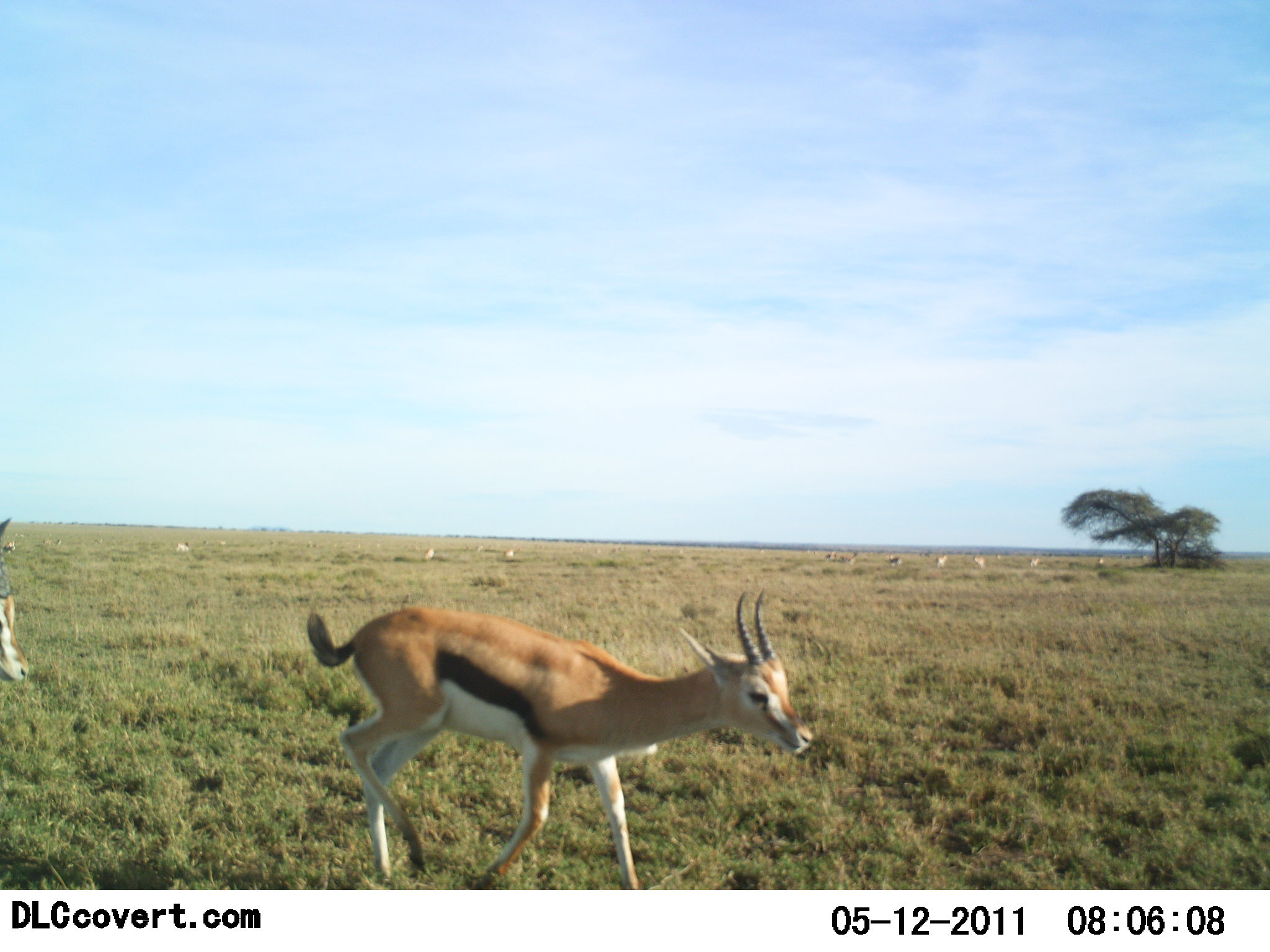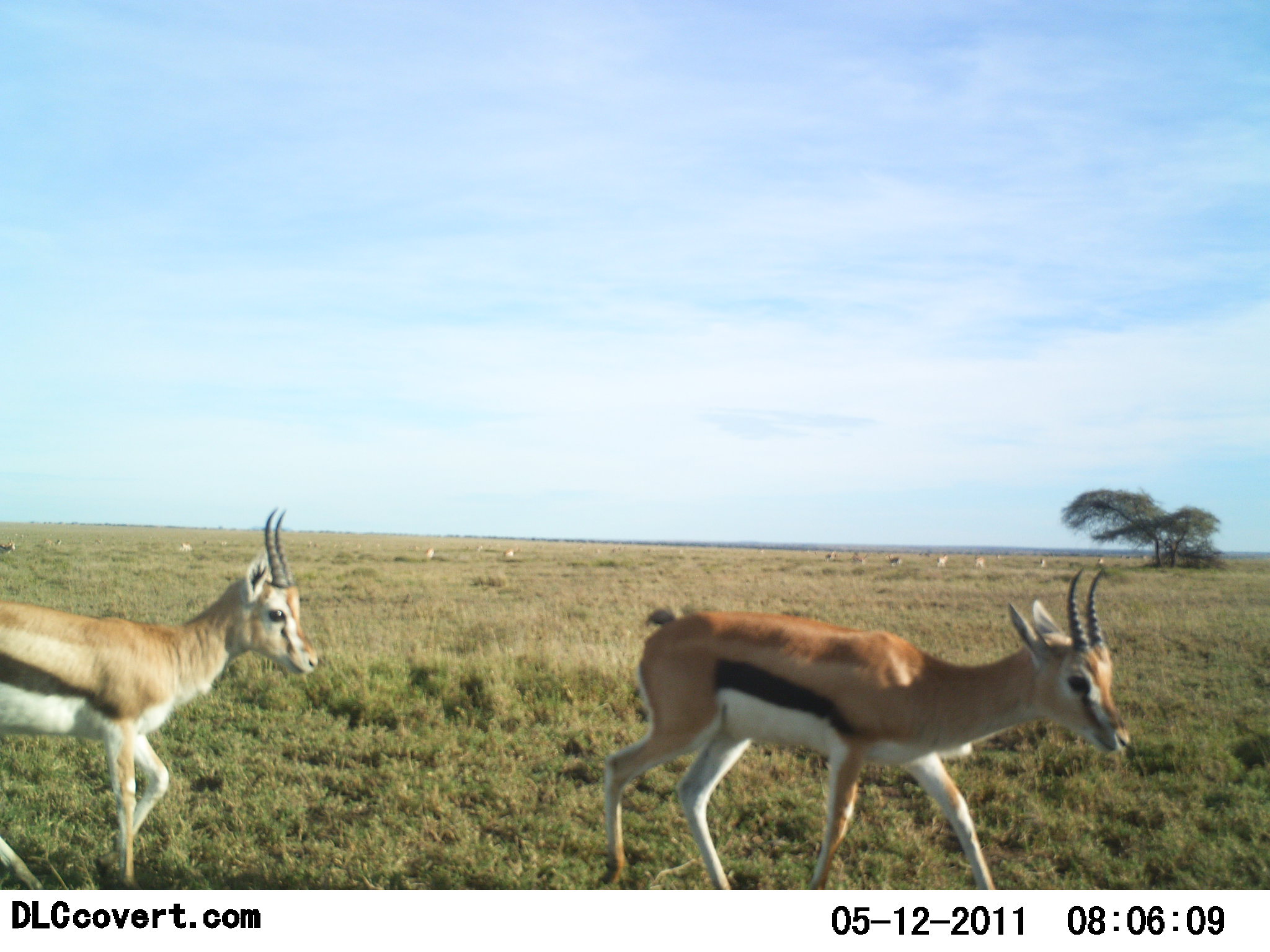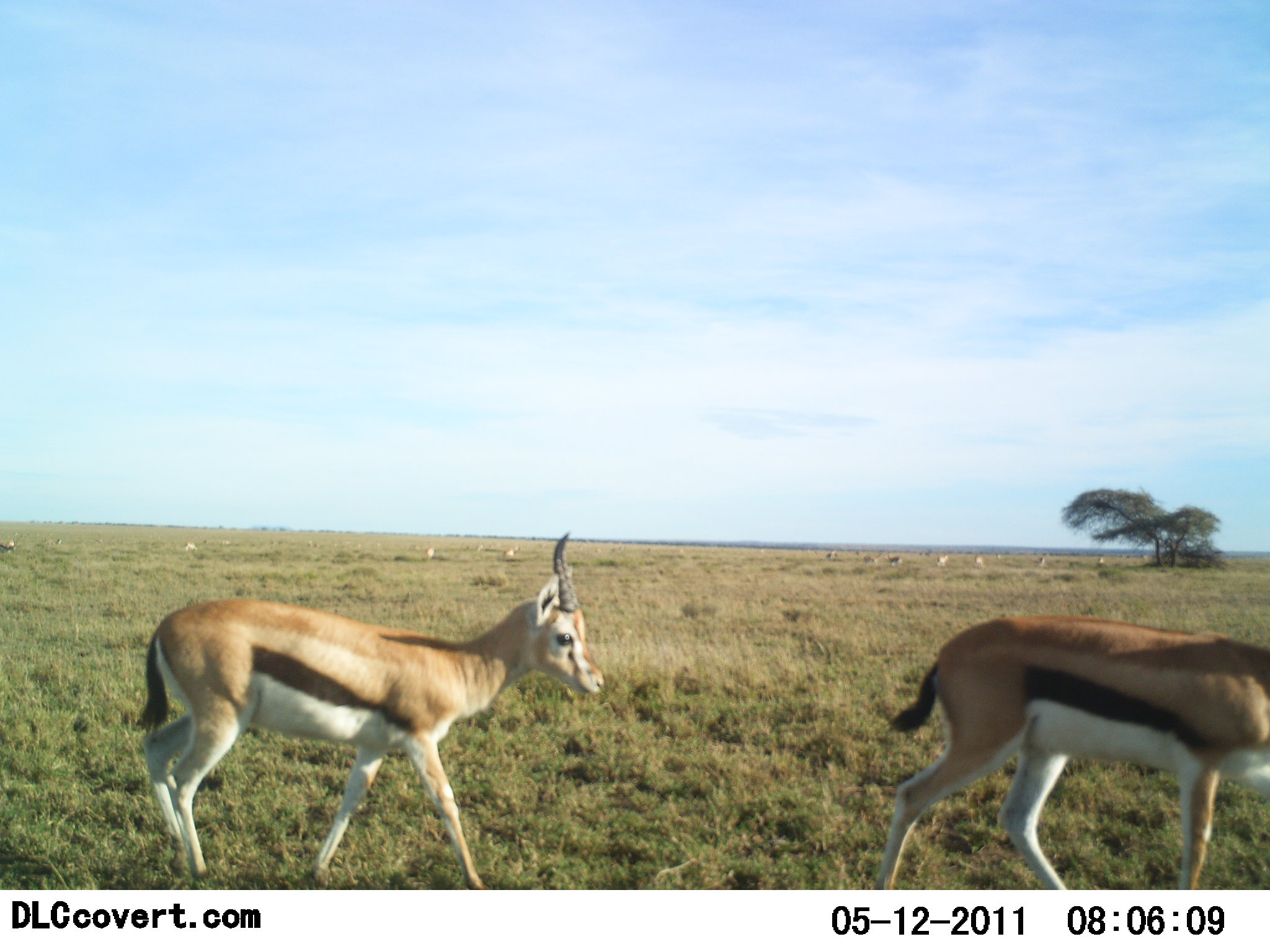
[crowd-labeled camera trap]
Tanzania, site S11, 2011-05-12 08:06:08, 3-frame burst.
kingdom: Animalia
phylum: Chordata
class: Mammalia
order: Artiodactyla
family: Bovidae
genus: Eudorcas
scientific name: Eudorcas thomsonii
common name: thomson's gazelle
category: gazellethomsons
Gazellethomsons (thomson's gazelle) (Eudorcas thomsonii), count 2. Behavior (volunteer vote fractions): standing 8%, resting 0%, moving 100%, interacting 0%. Young present (vote fraction): 0%. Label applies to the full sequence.